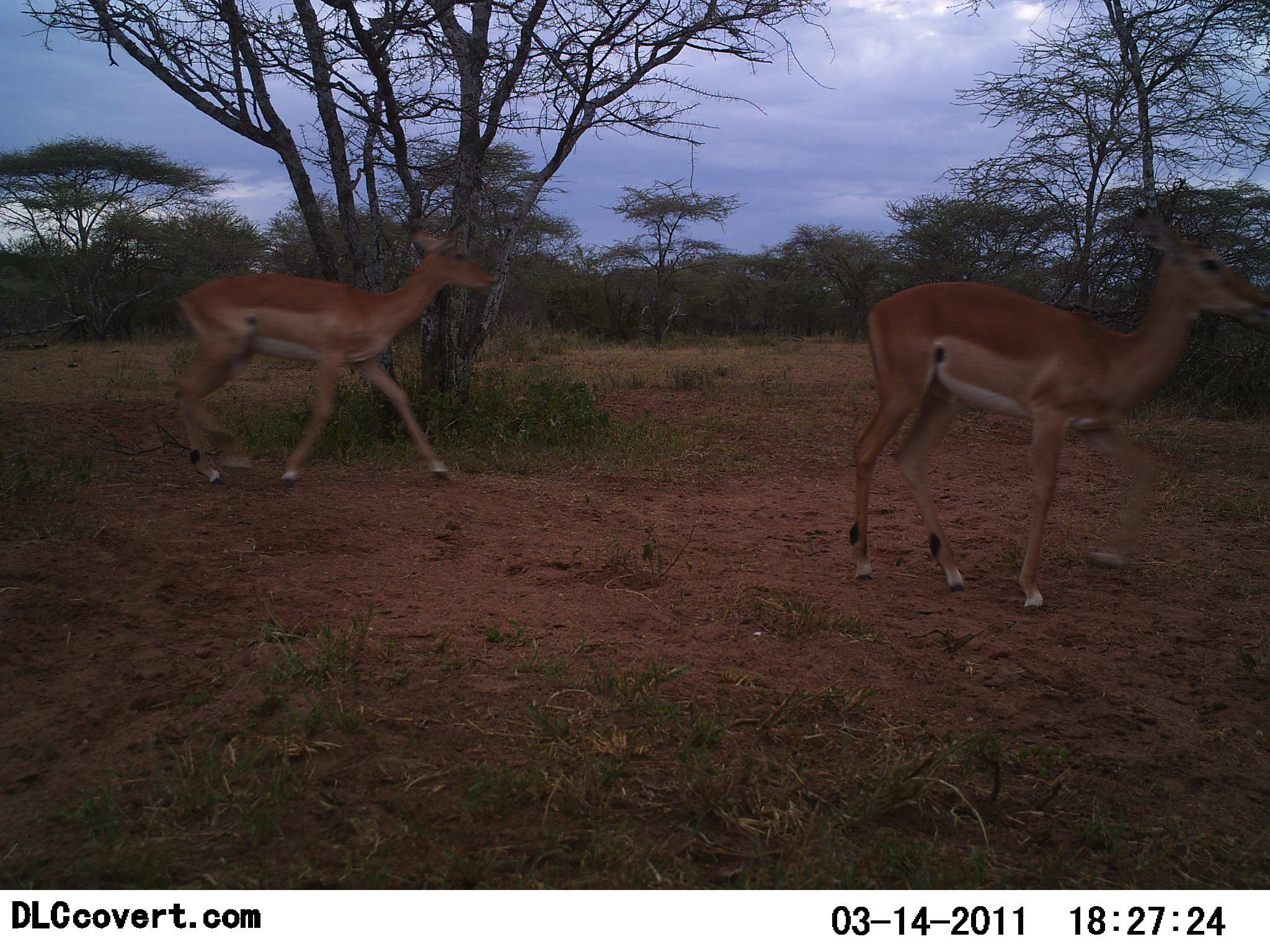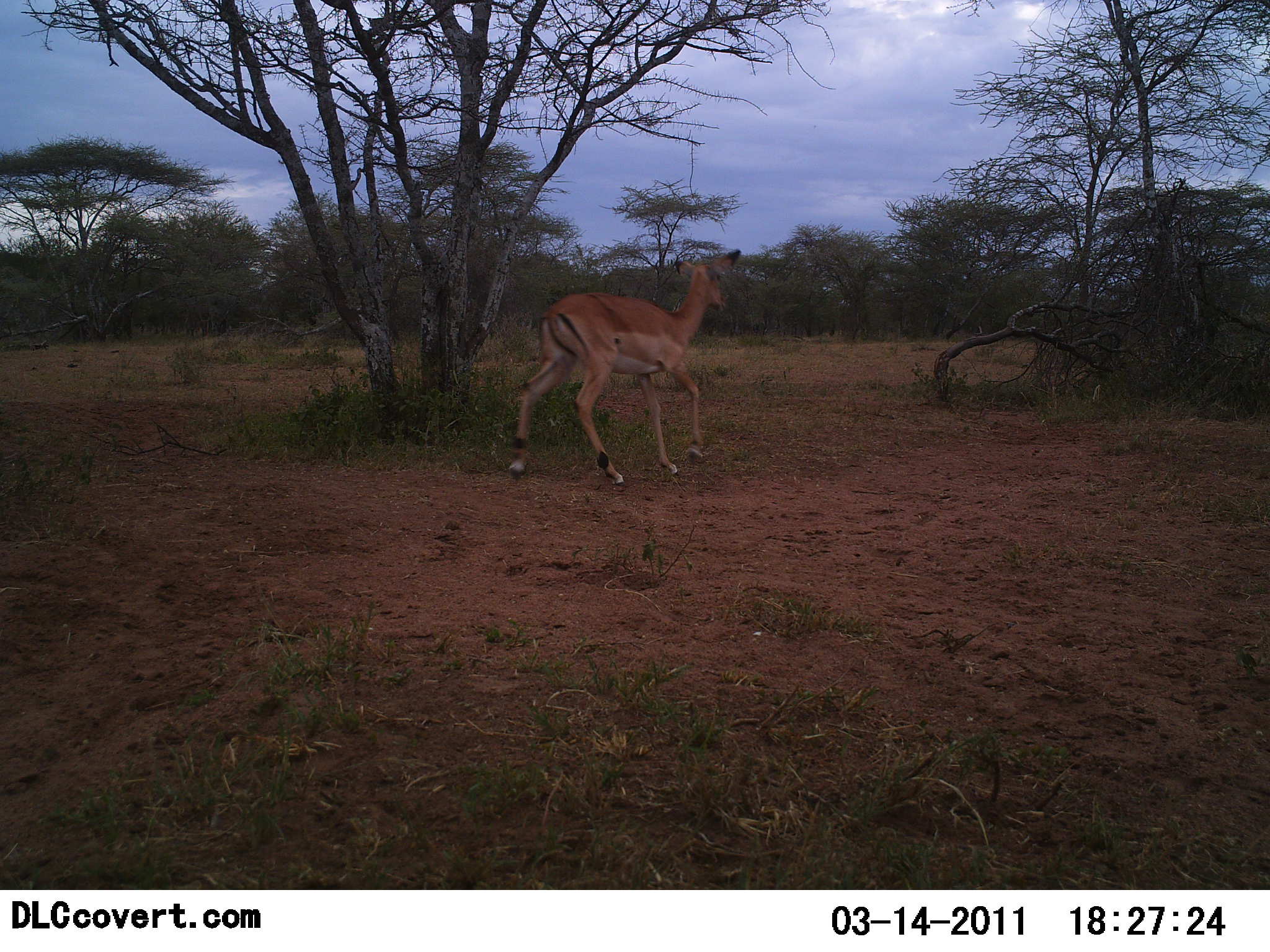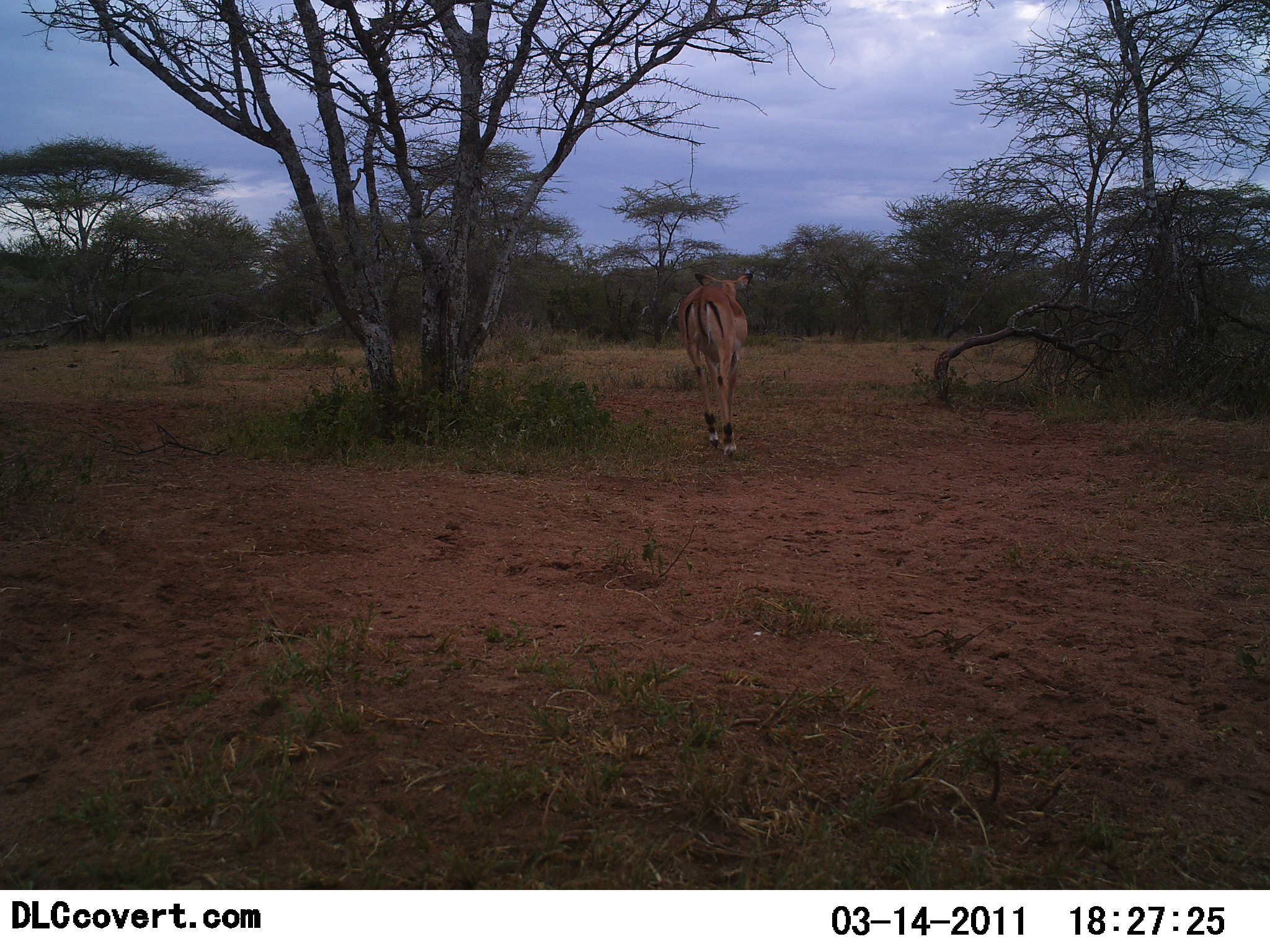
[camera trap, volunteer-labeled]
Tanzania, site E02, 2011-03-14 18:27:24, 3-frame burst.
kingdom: Animalia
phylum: Chordata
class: Mammalia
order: Artiodactyla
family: Bovidae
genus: Aepyceros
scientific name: Aepyceros melampus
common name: impala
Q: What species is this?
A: Impala (Aepyceros melampus).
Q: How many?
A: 2.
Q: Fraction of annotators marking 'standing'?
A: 9%.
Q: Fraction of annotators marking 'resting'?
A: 0%.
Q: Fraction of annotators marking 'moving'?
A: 100%.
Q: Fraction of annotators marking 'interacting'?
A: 0%.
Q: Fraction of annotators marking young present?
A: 9%.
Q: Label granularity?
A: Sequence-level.